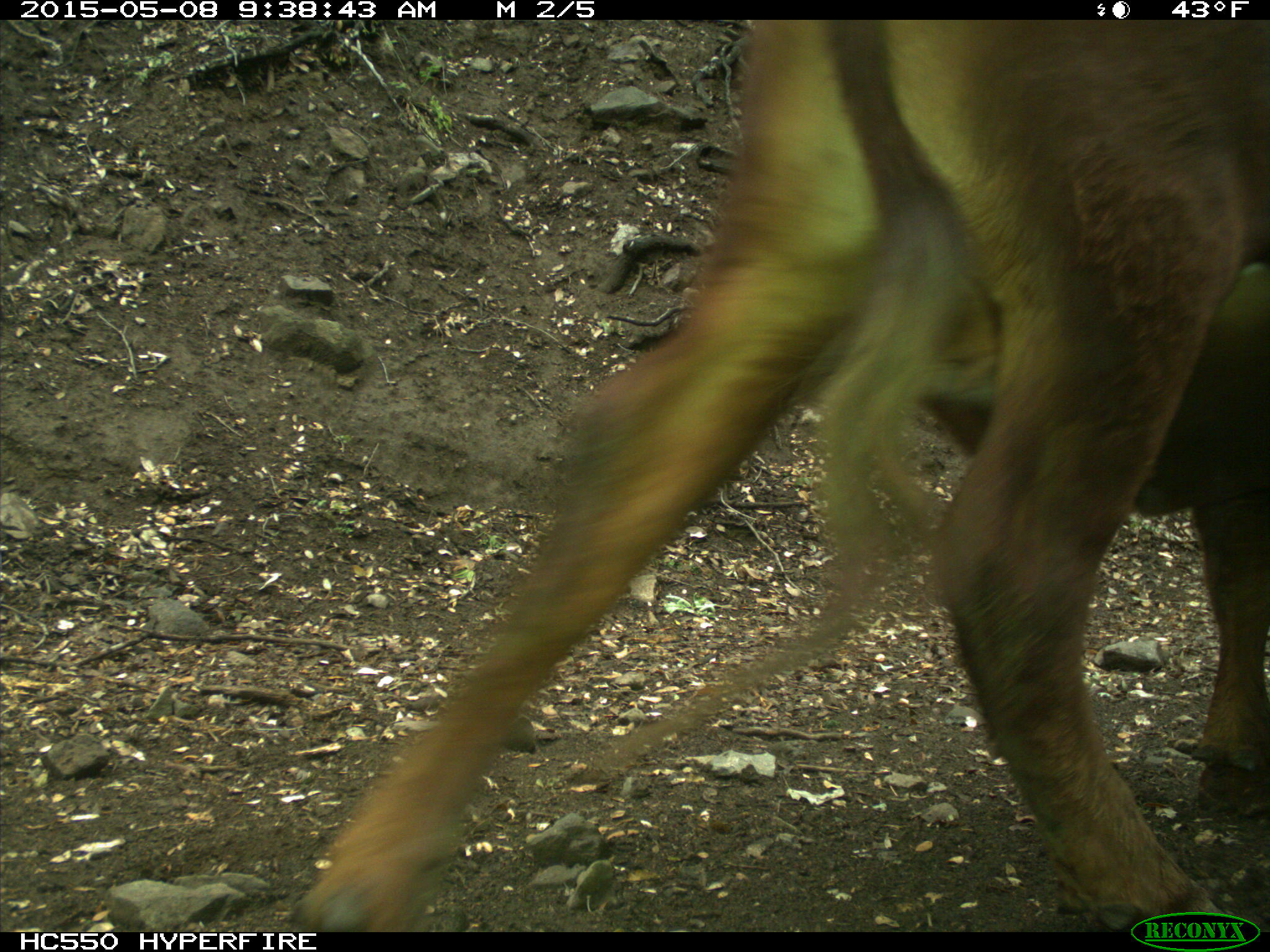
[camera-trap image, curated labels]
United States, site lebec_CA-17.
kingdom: Animalia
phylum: Chordata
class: Mammalia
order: Artiodactyla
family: Bovidae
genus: Bos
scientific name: Bos taurus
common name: domestic cow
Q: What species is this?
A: Bos taurus (domestic cow).